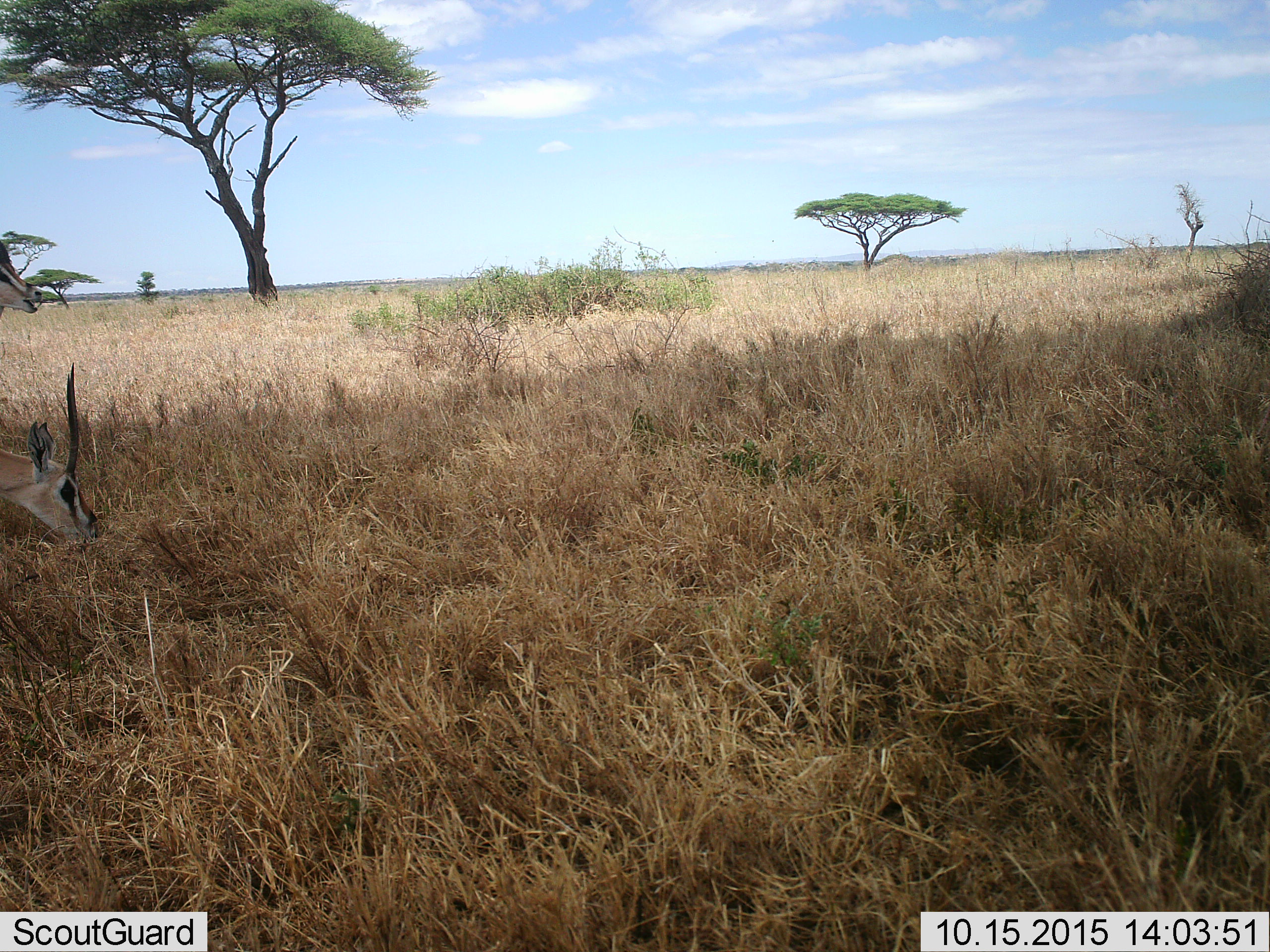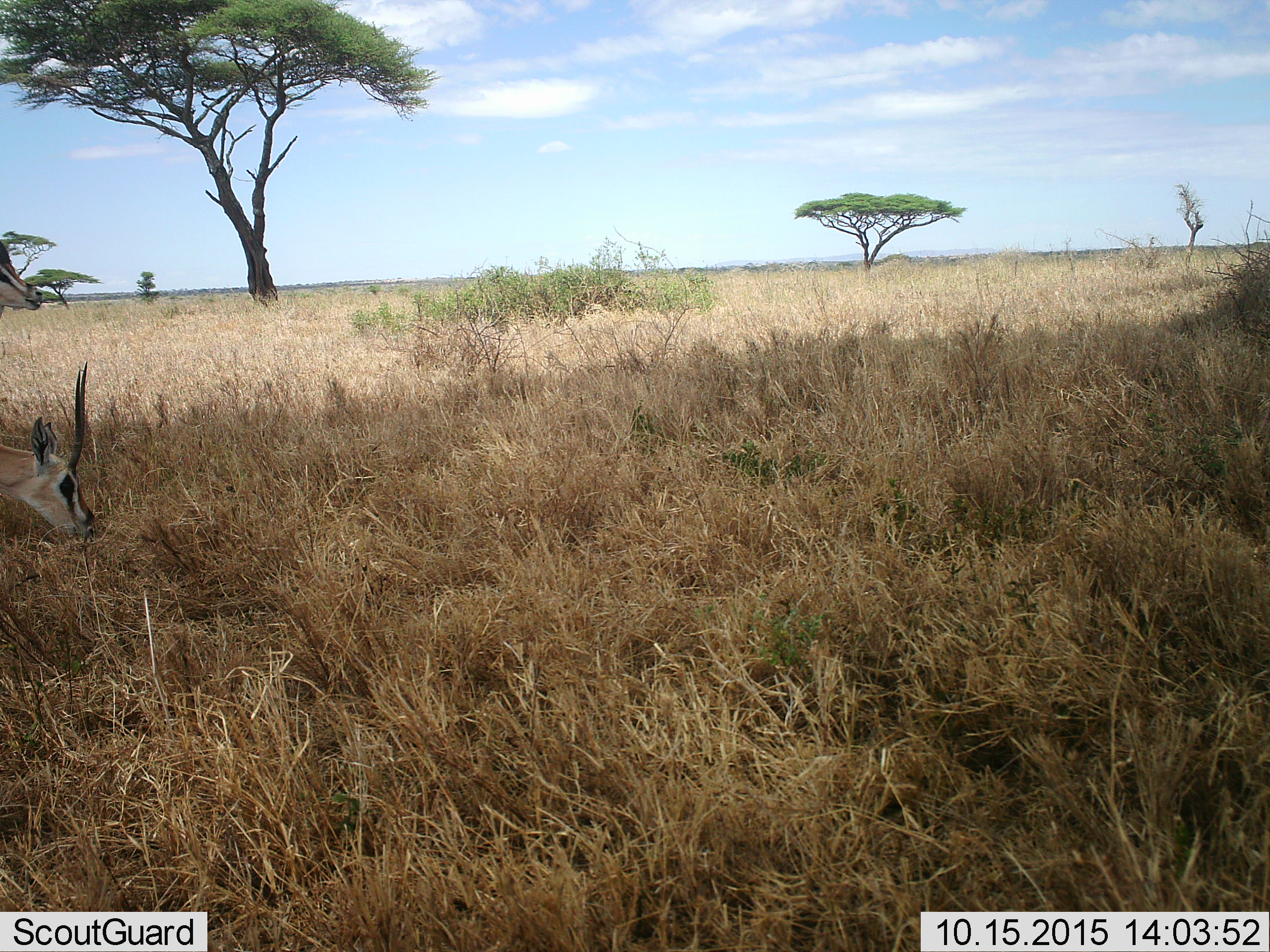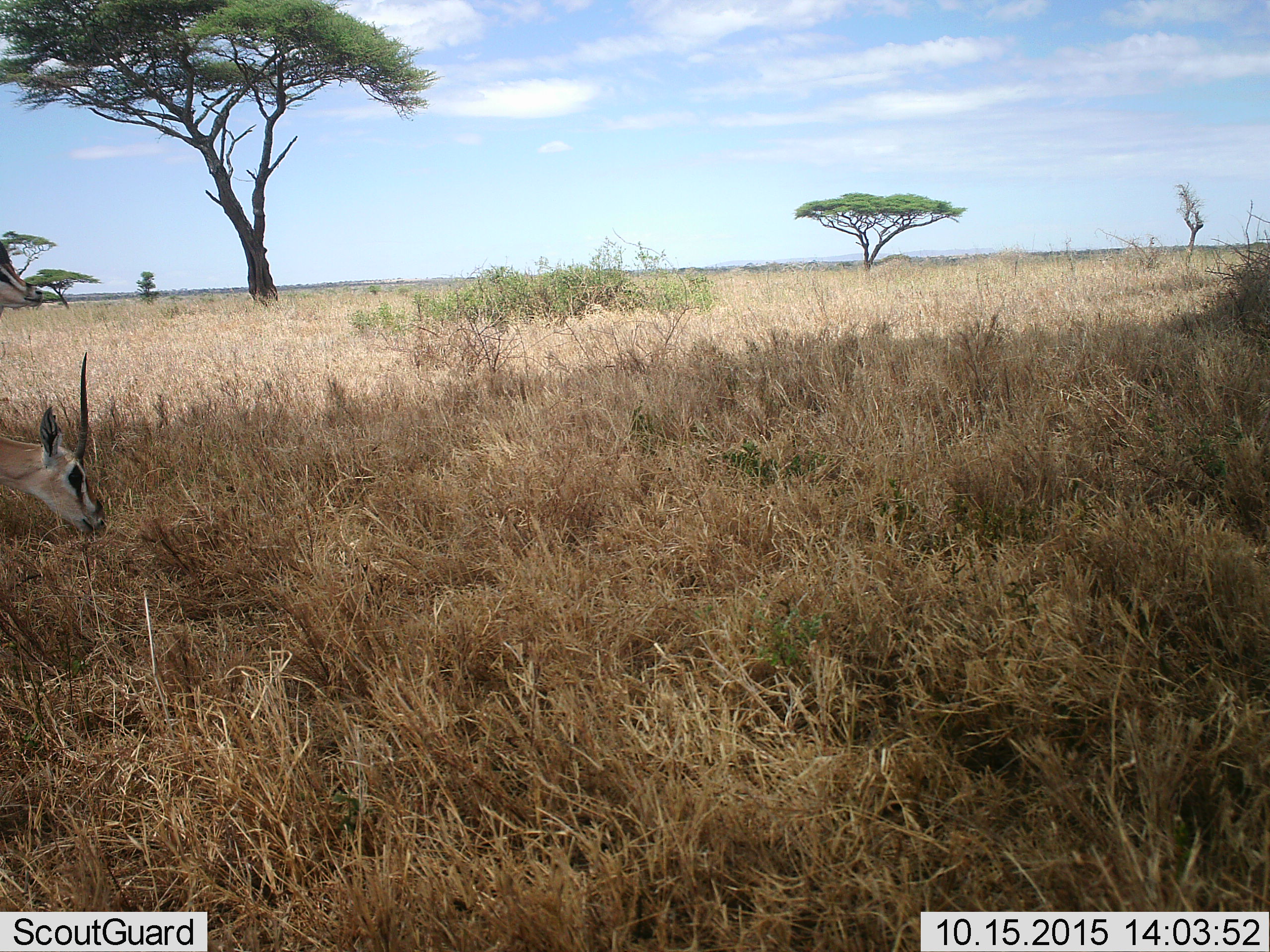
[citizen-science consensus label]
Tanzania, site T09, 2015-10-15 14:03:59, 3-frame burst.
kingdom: Animalia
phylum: Chordata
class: Mammalia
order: Artiodactyla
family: Bovidae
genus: Nanger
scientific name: Nanger granti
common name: grant's gazelle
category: gazellegrants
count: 2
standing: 80%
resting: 0%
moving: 0%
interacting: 0%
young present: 0%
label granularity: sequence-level